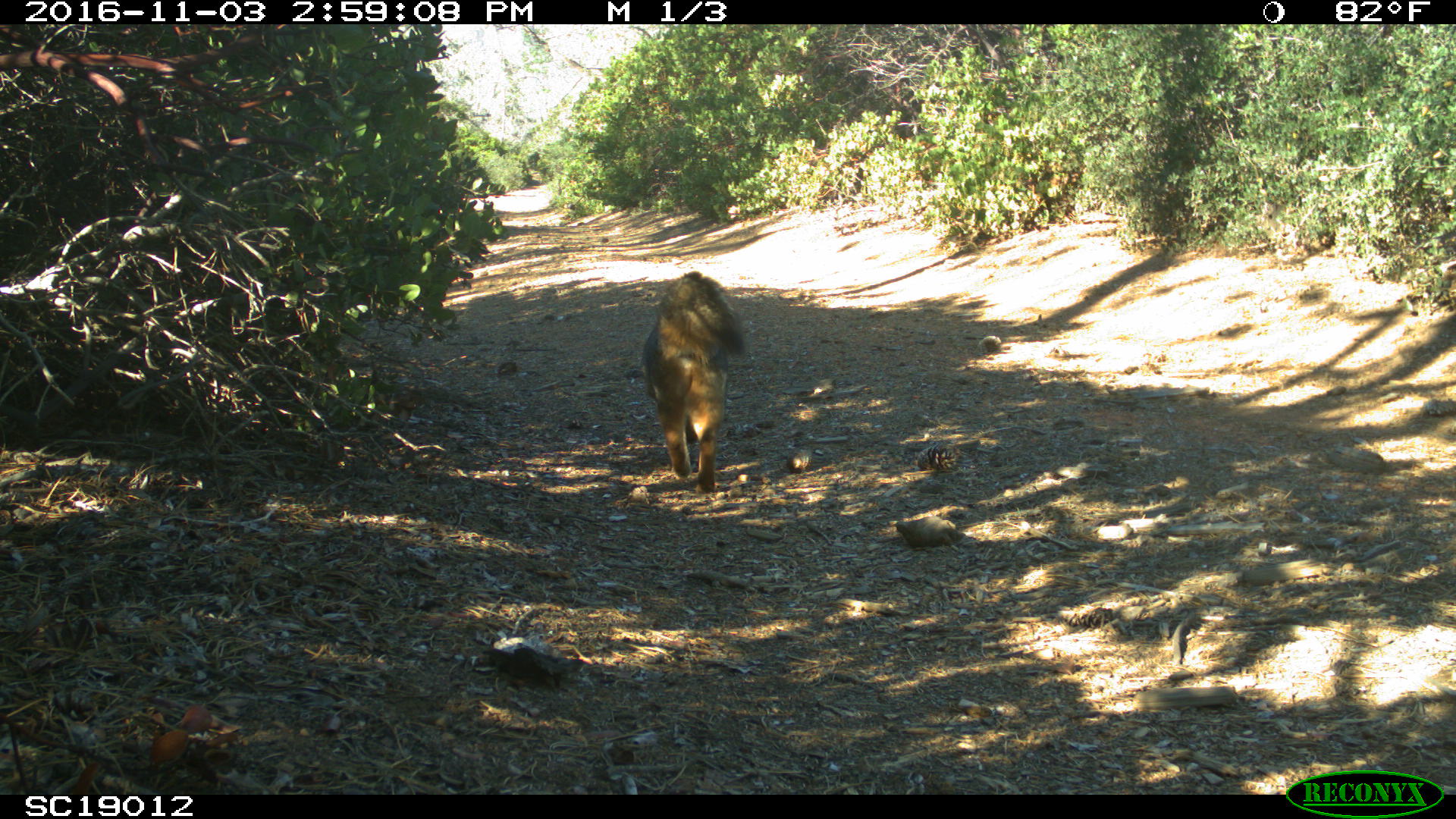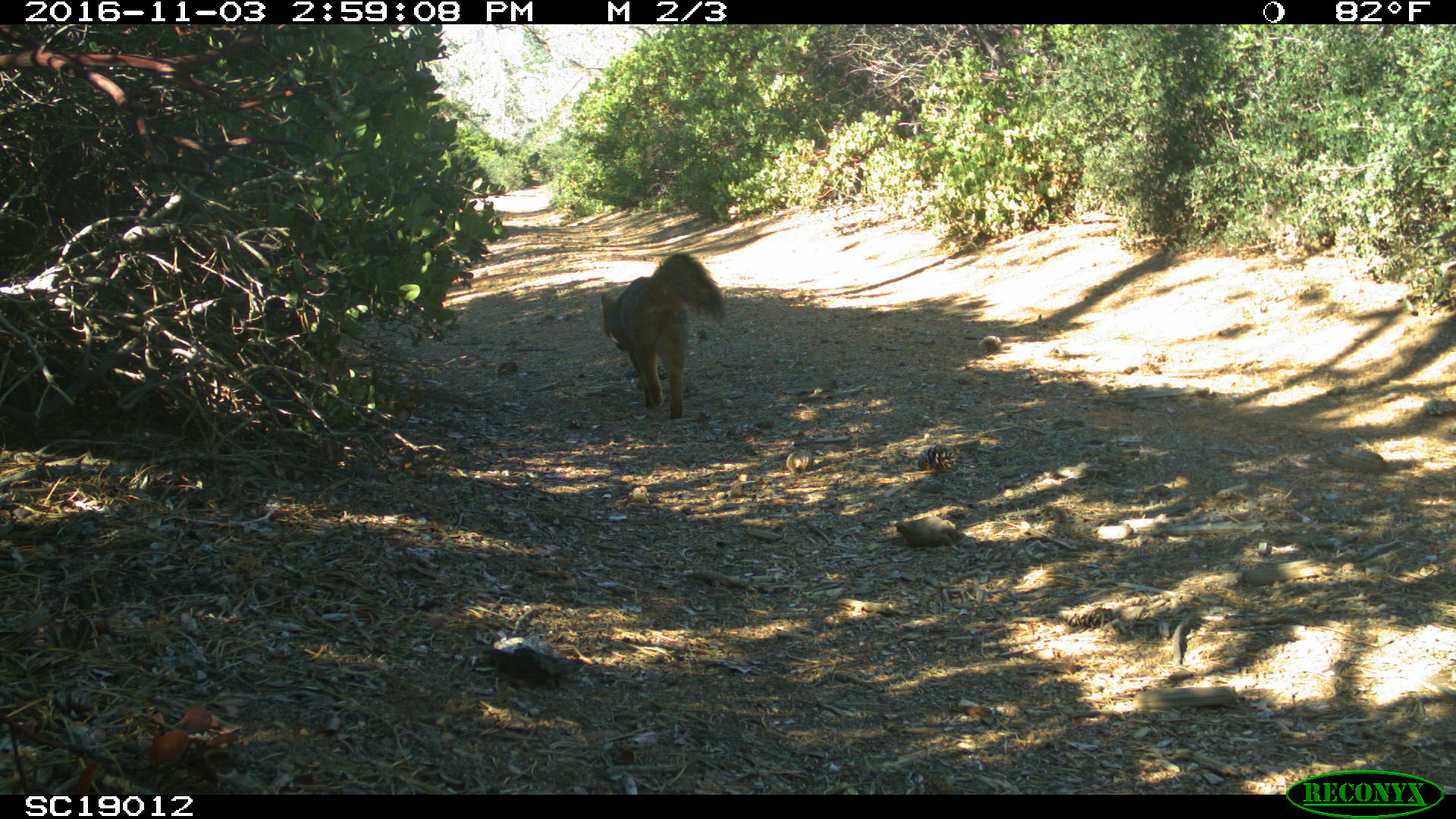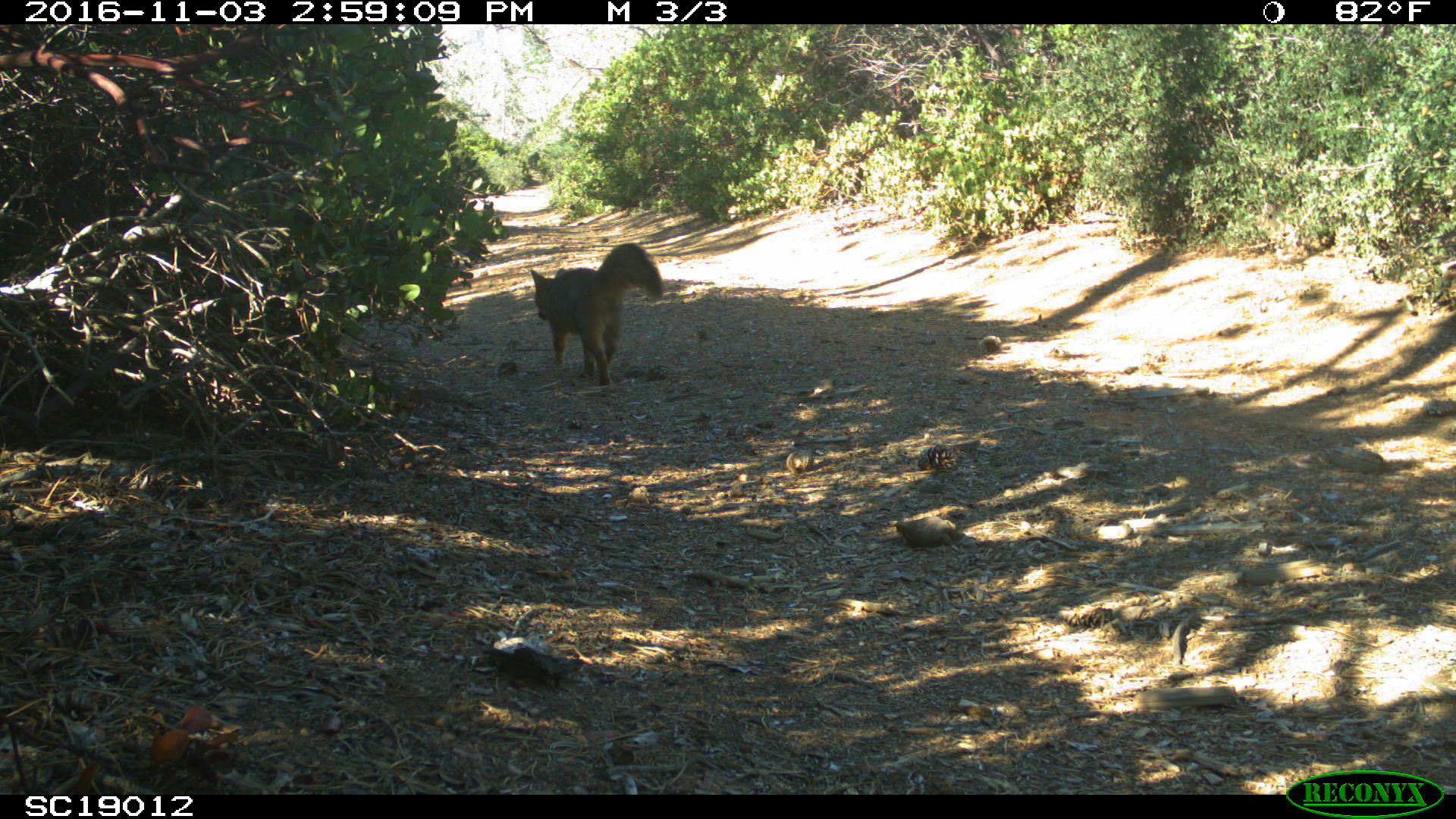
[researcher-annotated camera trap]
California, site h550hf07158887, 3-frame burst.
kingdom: Animalia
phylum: Chordata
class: Mammalia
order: Carnivora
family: Canidae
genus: Urocyon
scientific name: Urocyon littoralis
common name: island fox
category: fox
Fox (island fox) (Urocyon littoralis).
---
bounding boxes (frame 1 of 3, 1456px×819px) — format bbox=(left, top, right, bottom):
fox: bbox=(640, 270, 746, 494)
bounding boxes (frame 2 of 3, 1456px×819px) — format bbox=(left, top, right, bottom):
fox: bbox=(600, 253, 726, 418)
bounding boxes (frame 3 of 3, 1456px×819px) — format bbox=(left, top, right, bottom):
fox: bbox=(530, 242, 663, 386)